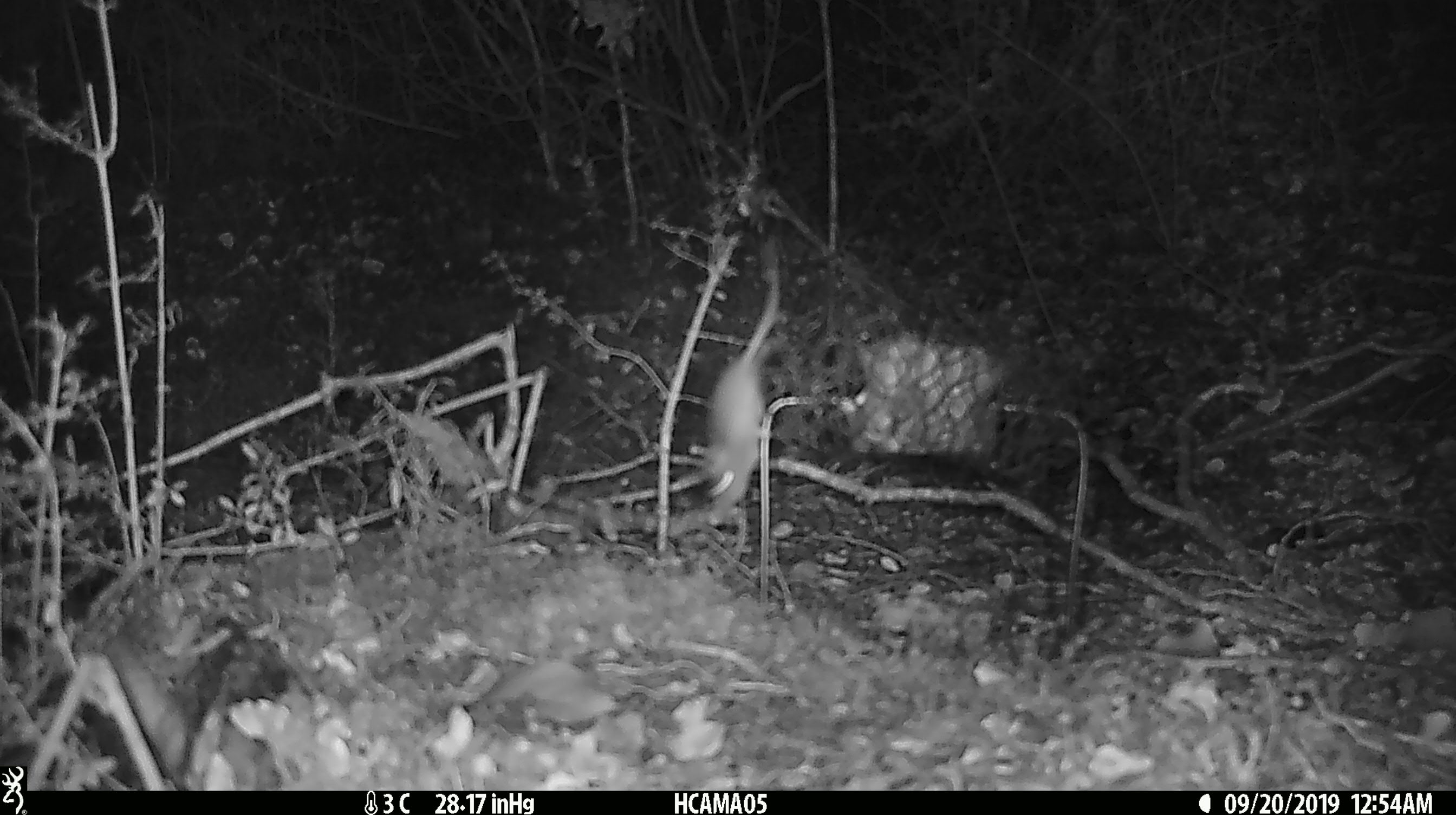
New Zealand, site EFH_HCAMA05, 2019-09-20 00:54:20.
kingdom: Animalia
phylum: Chordata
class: Mammalia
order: Rodentia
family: Muridae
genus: Mus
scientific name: Mus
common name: mouse